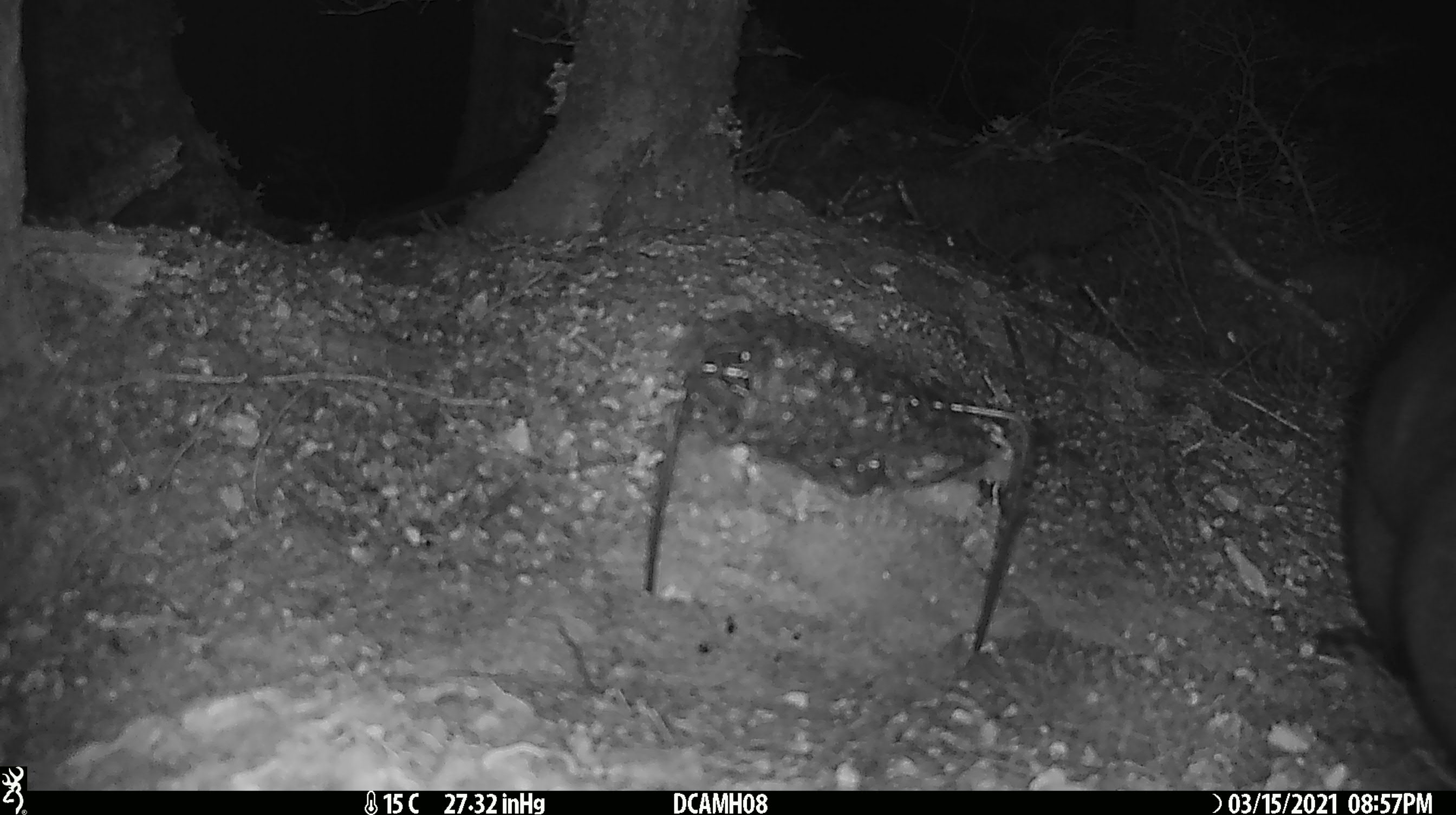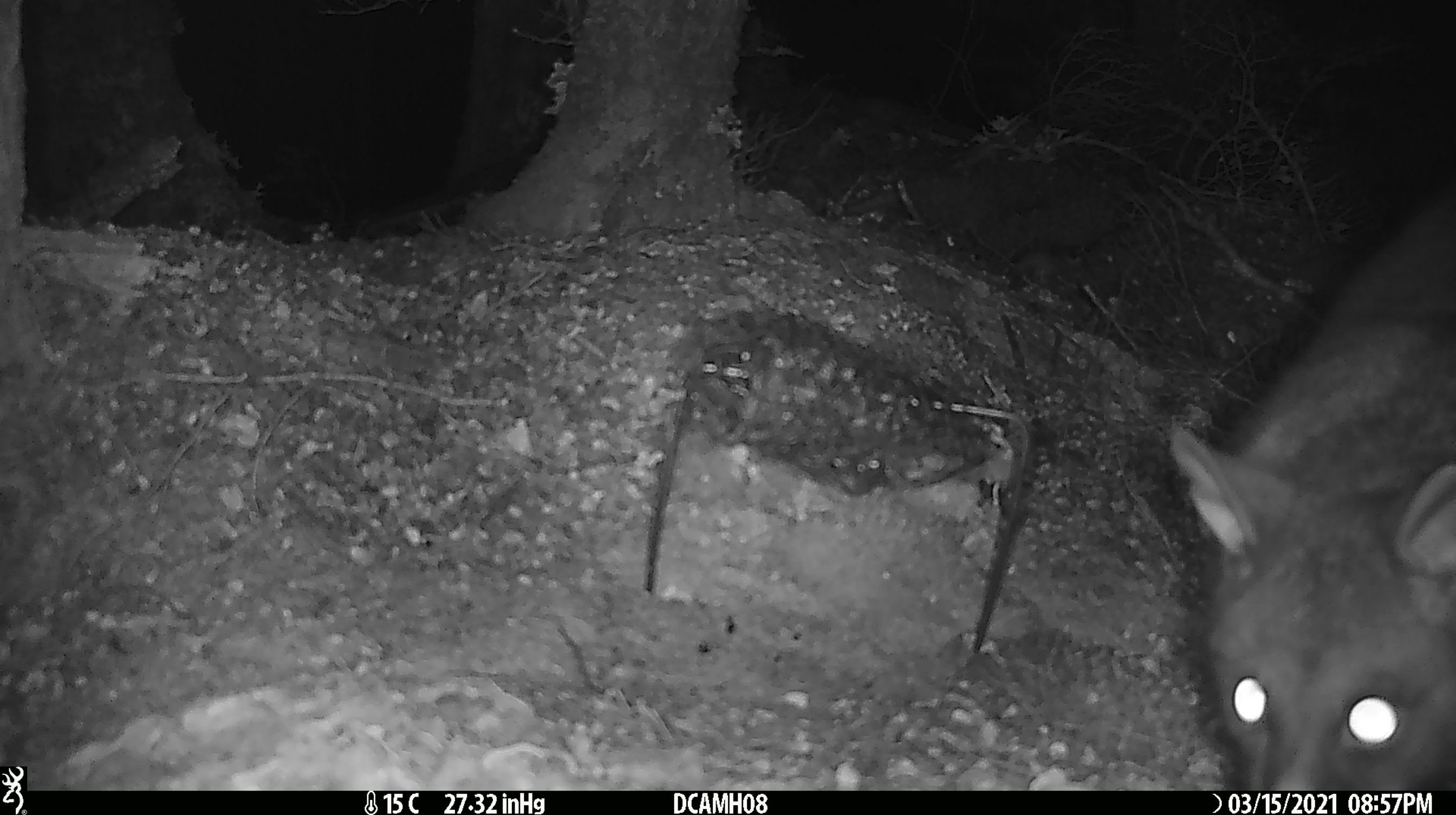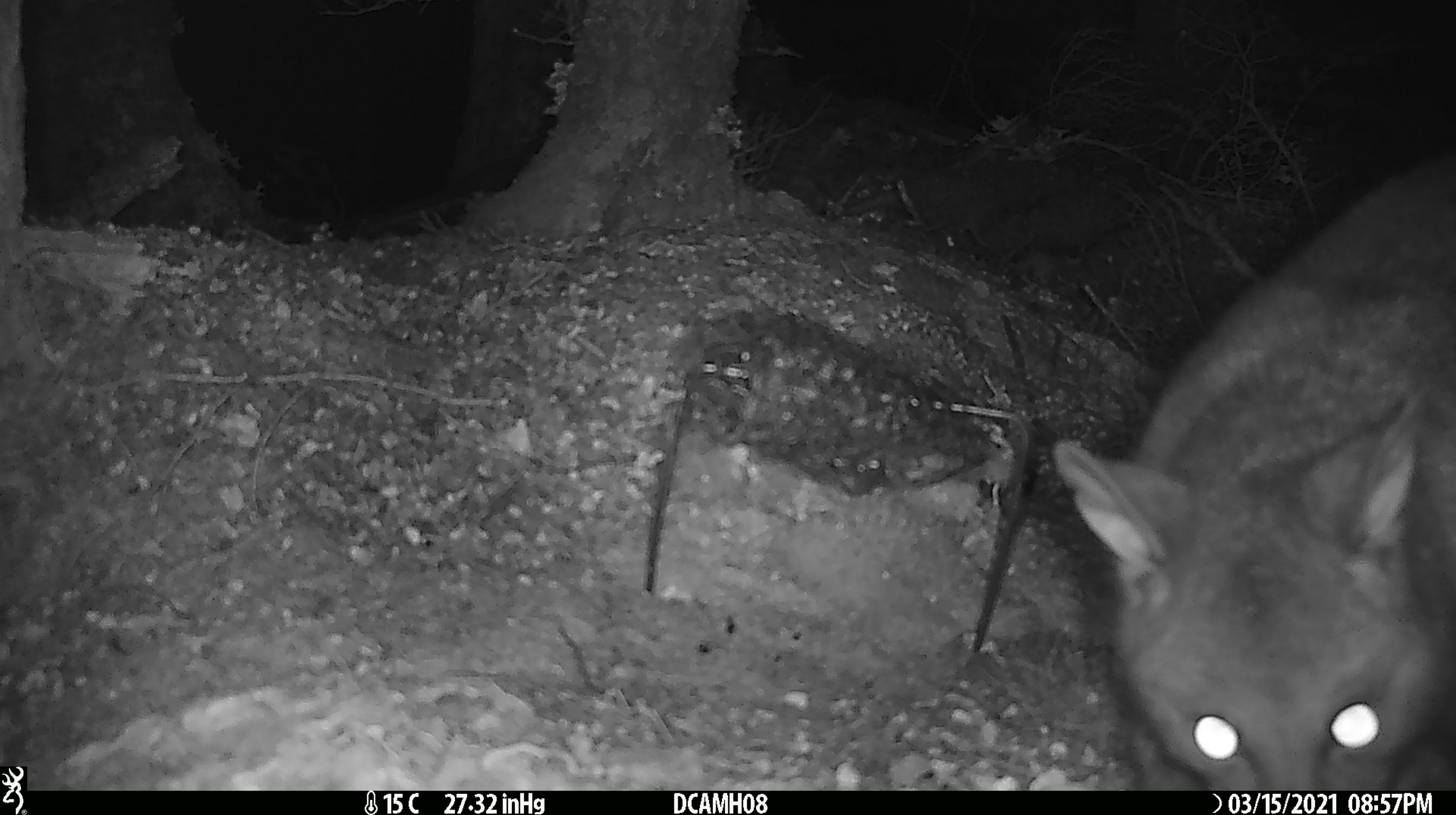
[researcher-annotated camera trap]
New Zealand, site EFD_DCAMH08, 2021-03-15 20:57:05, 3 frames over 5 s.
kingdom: Animalia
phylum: Chordata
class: Mammalia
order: Diprotodontia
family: Phalangeridae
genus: Trichosurus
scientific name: Trichosurus vulpecula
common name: common brushtail possum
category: possum